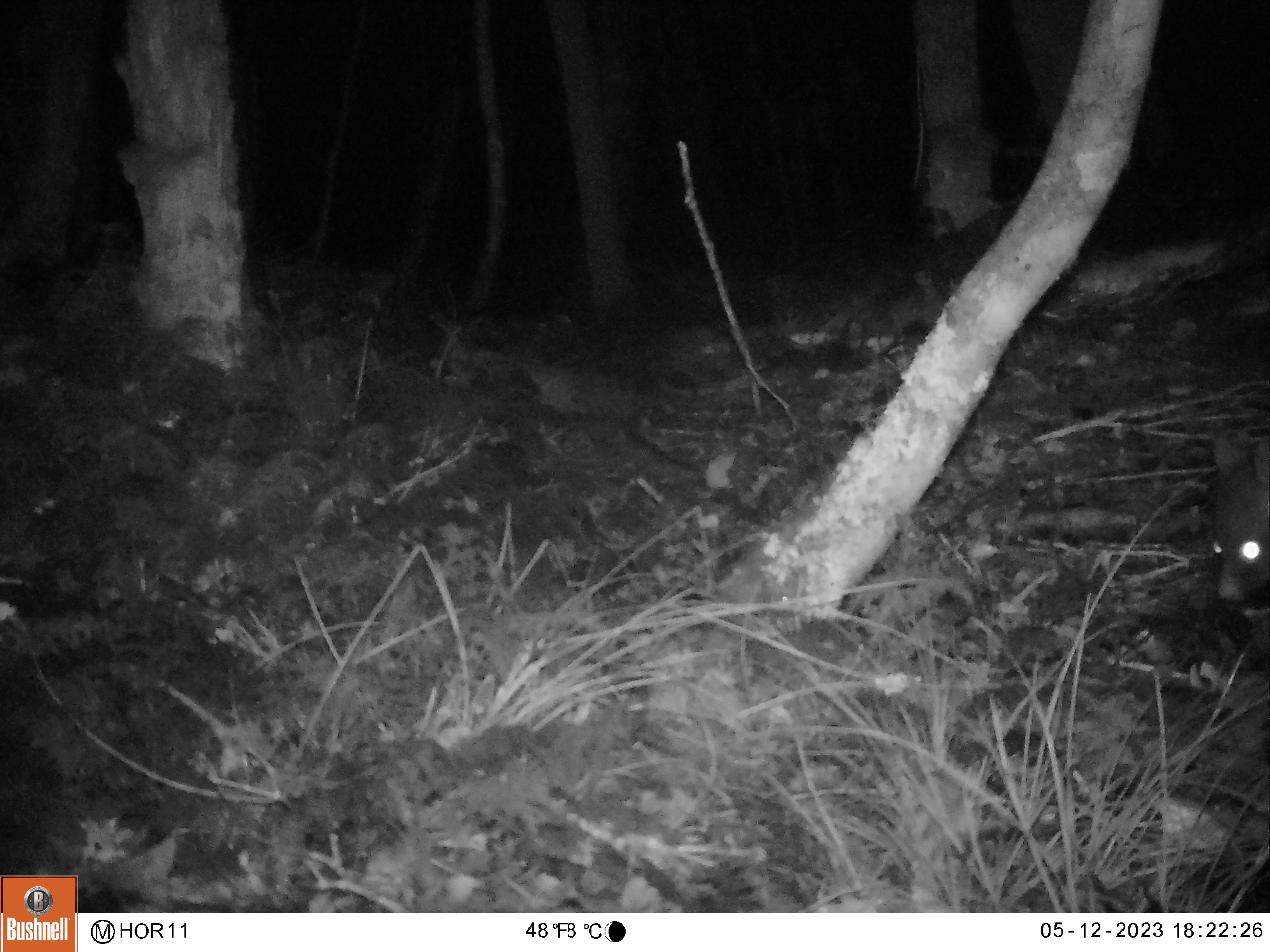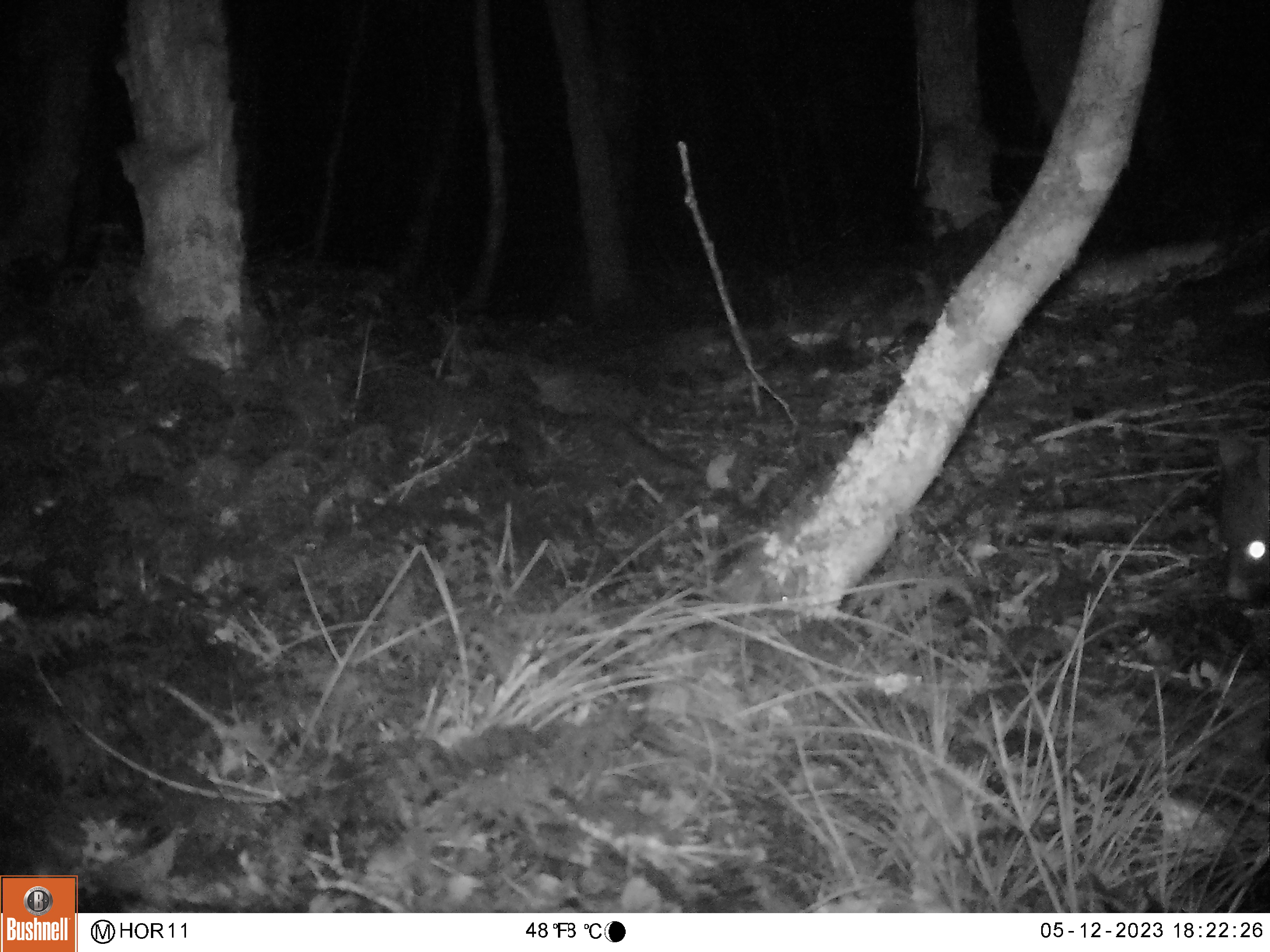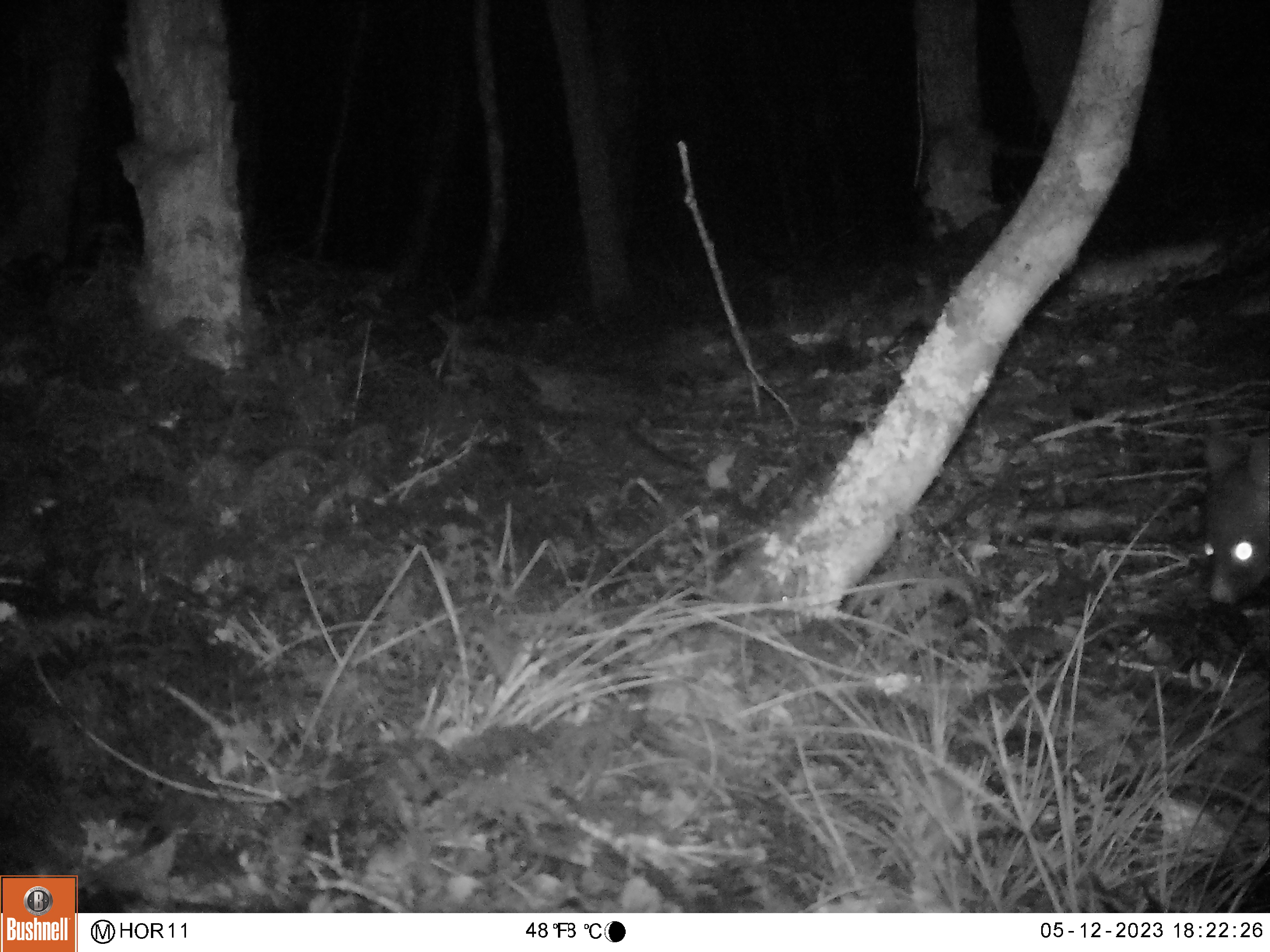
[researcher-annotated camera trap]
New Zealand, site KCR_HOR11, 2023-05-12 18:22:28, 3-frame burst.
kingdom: Animalia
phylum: Chordata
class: Mammalia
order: Diprotodontia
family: Phalangeridae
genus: Trichosurus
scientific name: Trichosurus vulpecula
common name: common brushtail possum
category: possum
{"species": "possum (common brushtail possum) (Trichosurus vulpecula)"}